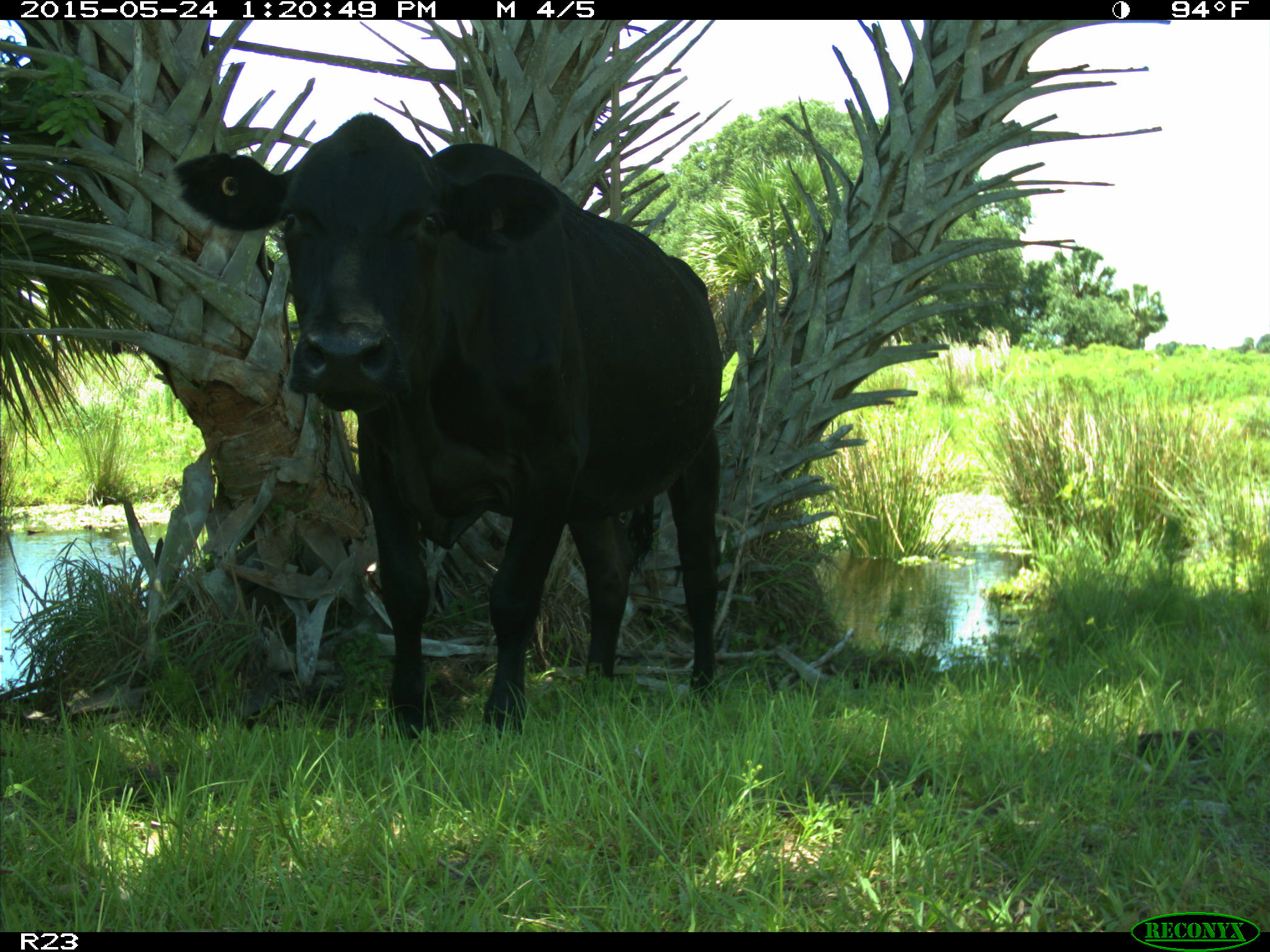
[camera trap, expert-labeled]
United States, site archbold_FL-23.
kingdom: Animalia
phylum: Chordata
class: Mammalia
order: Artiodactyla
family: Bovidae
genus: Bos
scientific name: Bos taurus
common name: domestic cow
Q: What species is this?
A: Bos taurus (domestic cow).